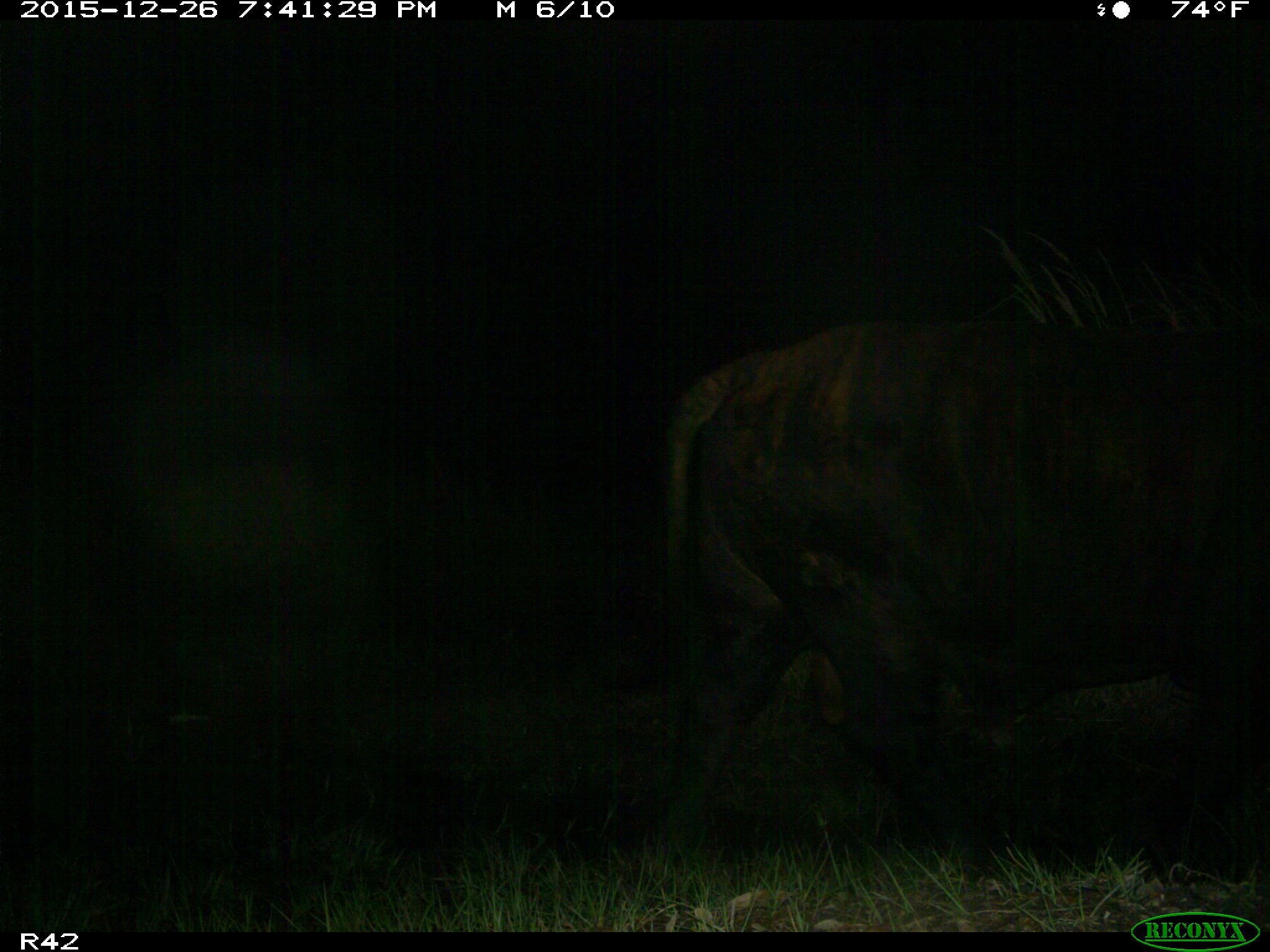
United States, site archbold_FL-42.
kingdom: Animalia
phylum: Chordata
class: Mammalia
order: Artiodactyla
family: Bovidae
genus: Bos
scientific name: Bos taurus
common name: domestic cow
Bos taurus (domestic cow).